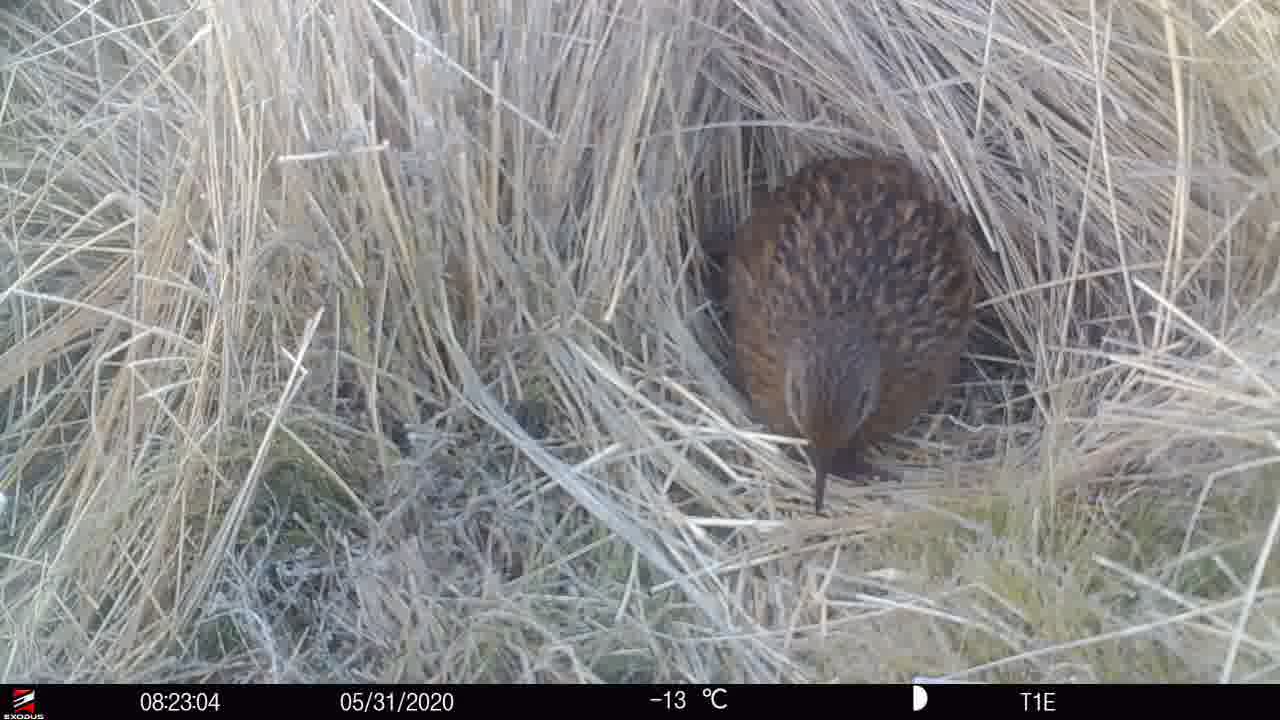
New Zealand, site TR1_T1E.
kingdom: Animalia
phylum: Chordata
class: Aves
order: Gruiformes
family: Rallidae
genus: Gallirallus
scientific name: Gallirallus australis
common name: weka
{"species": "weka (Gallirallus australis)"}